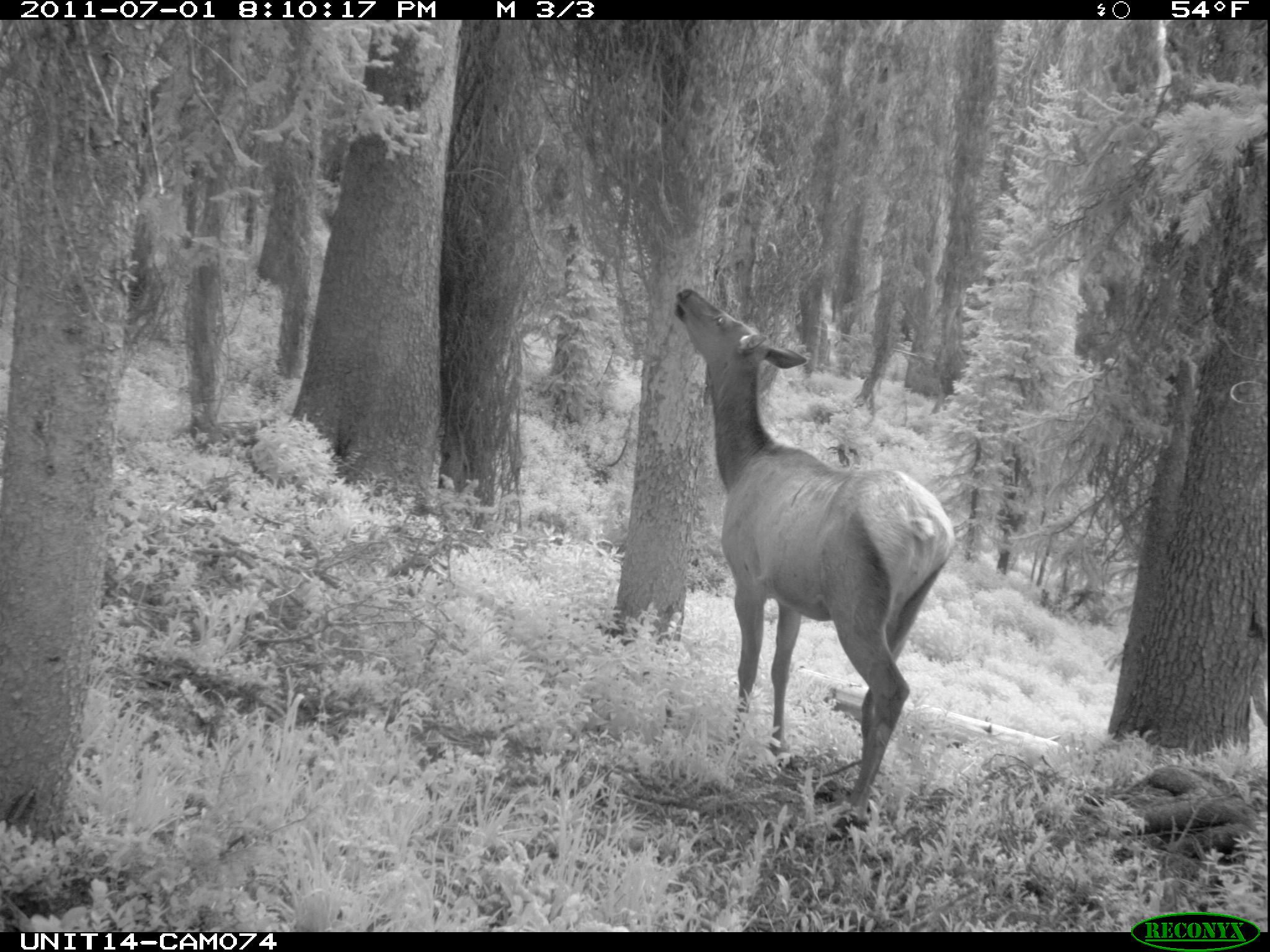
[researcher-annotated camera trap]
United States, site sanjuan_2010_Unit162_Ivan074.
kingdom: Animalia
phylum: Chordata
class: Mammalia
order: Artiodactyla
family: Cervidae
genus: Cervus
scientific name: Cervus elaphus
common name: red deer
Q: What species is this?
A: Cervus elaphus (red deer).